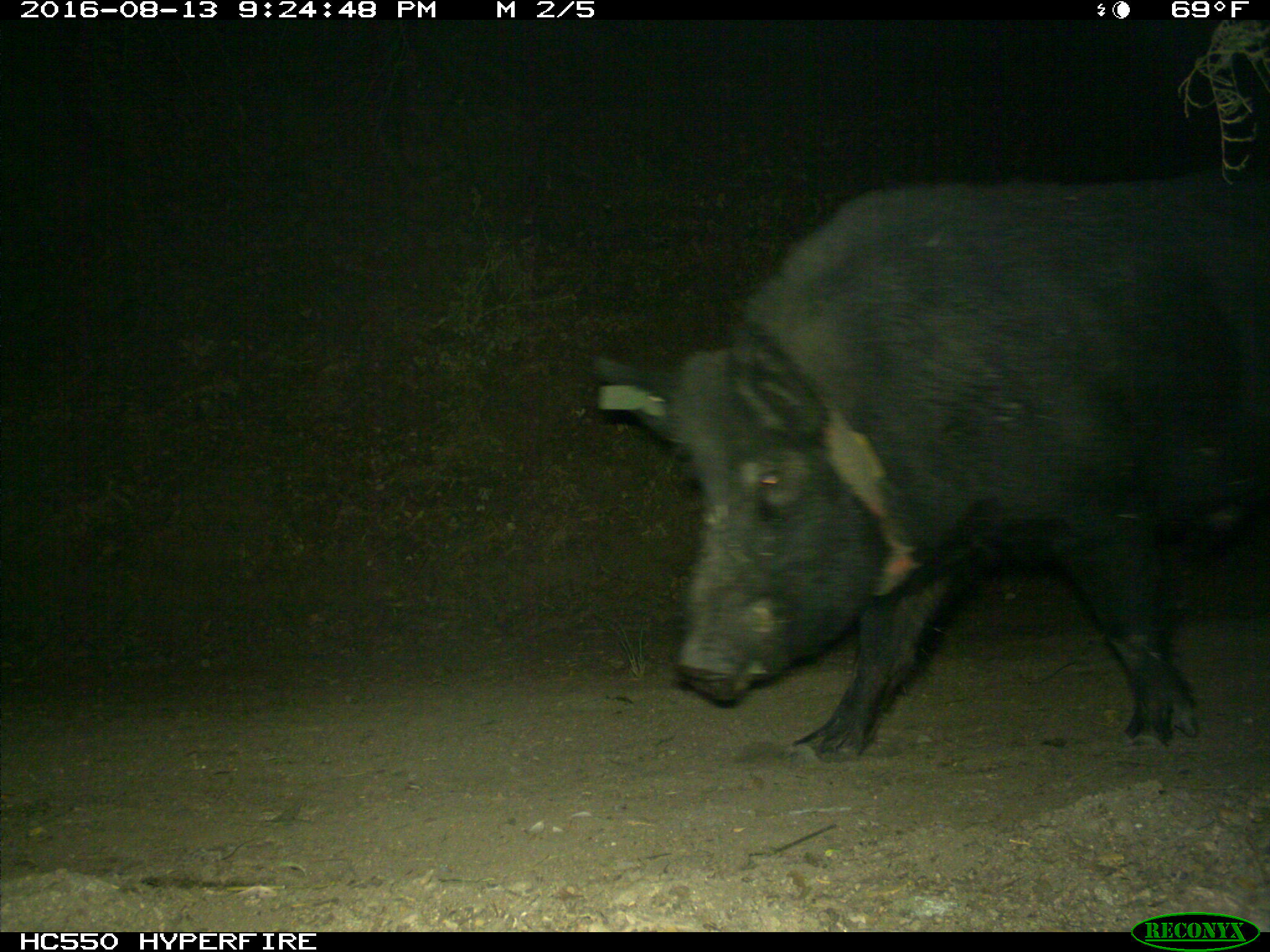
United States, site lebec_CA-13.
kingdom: Animalia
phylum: Chordata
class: Mammalia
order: Artiodactyla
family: Suidae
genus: Sus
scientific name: Sus scrofa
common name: wild boar